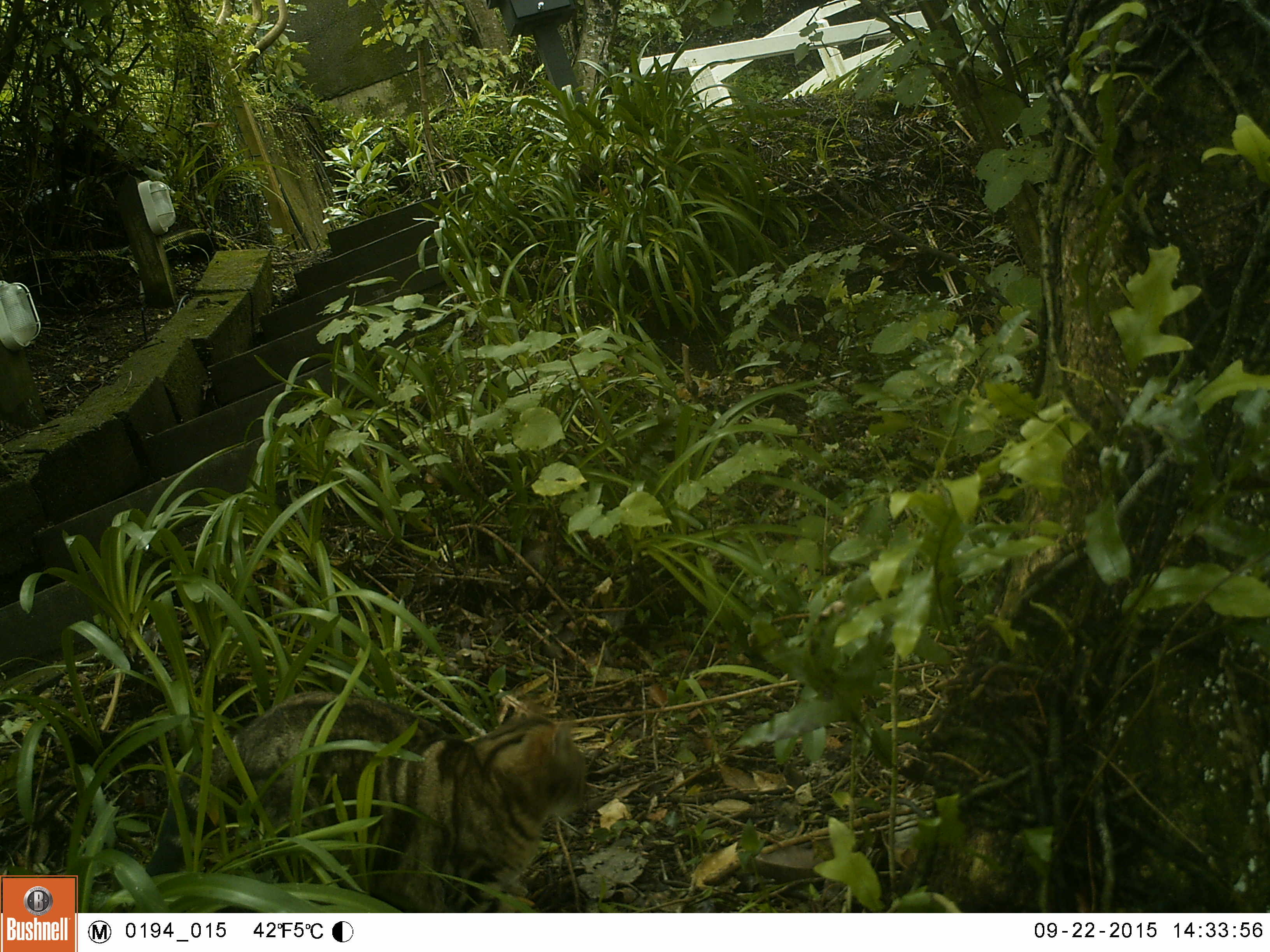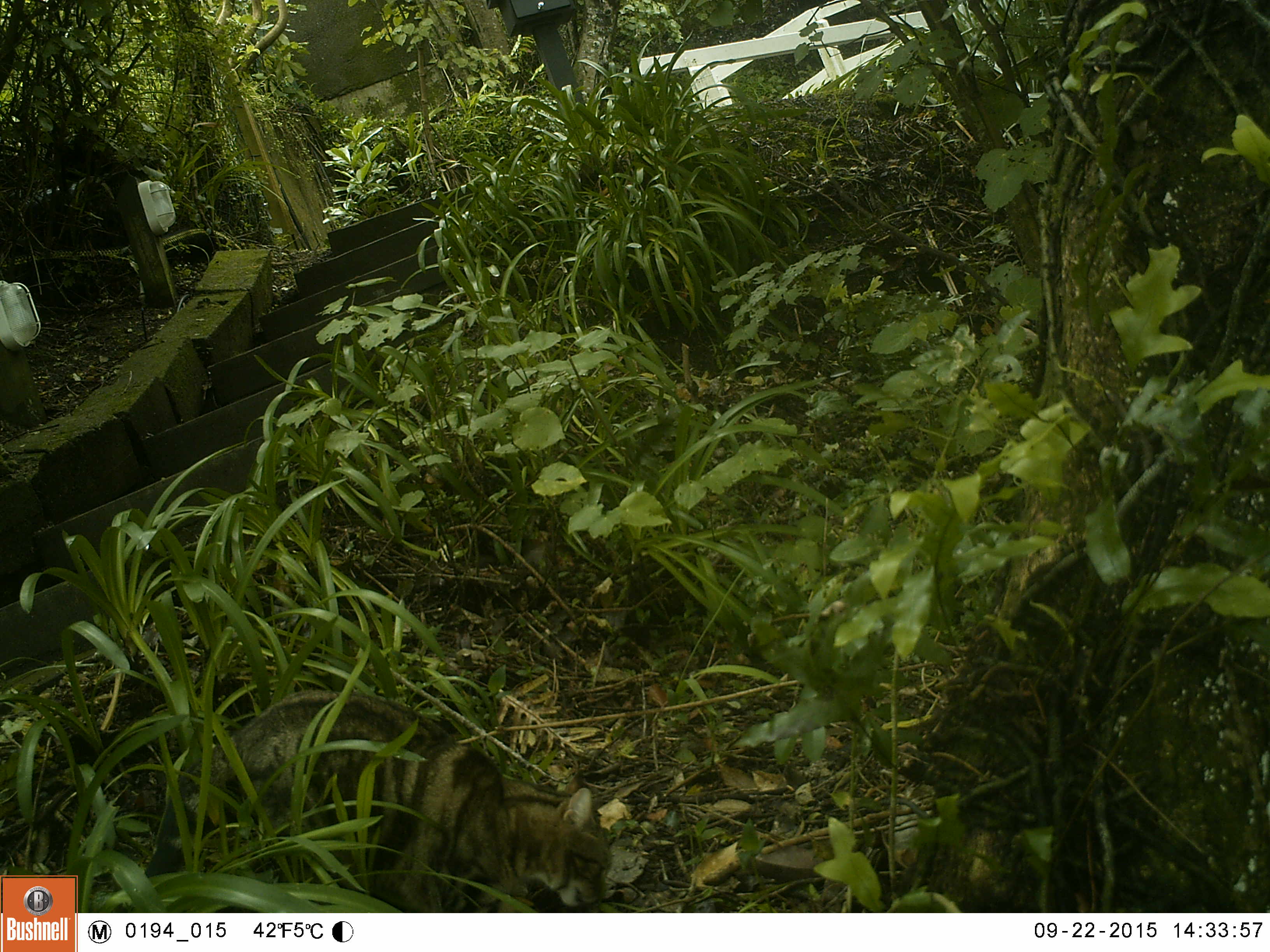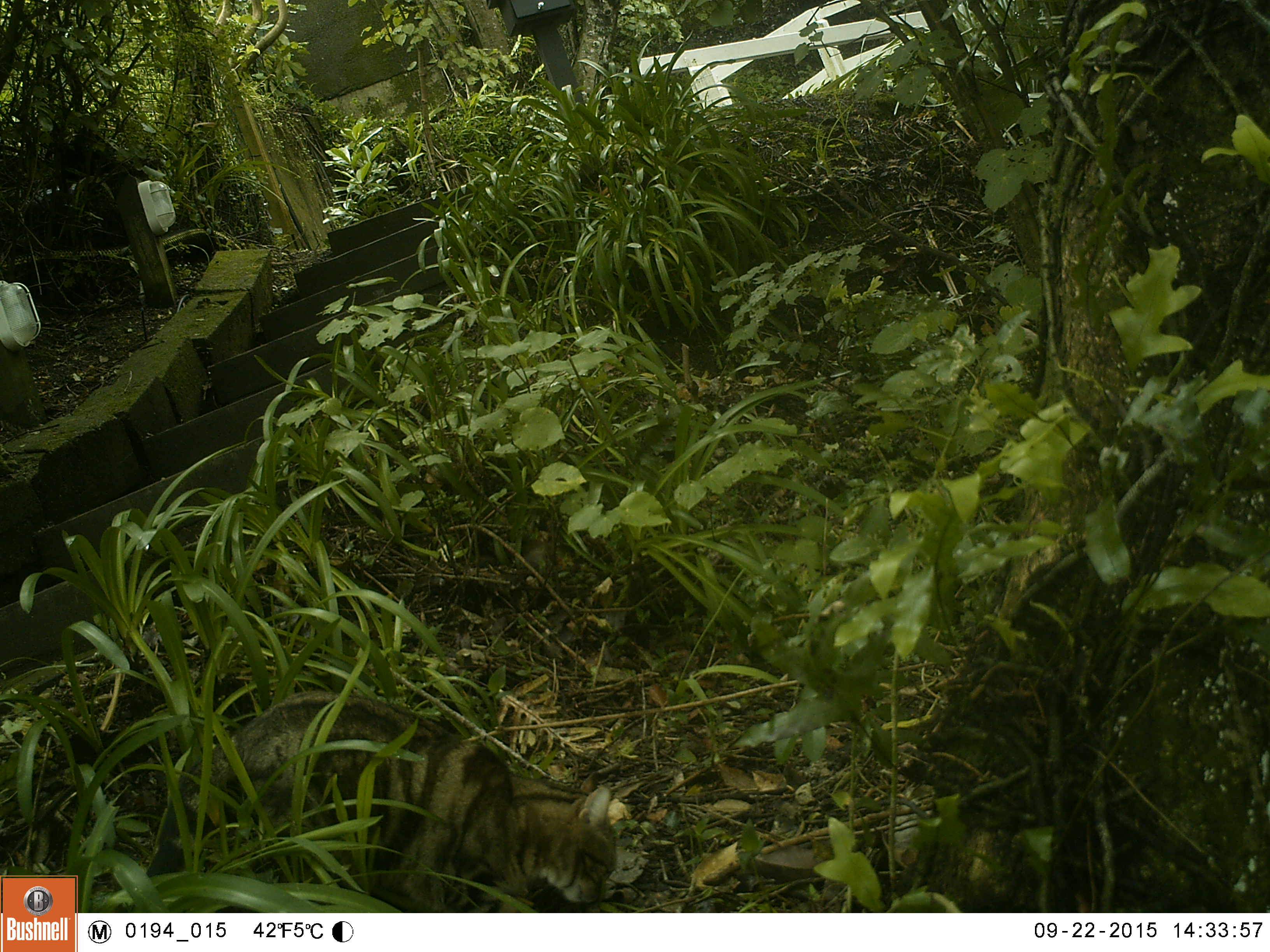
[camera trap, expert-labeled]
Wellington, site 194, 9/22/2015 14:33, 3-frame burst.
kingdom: Animalia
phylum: Chordata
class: Mammalia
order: Carnivora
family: Felidae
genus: Felis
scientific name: Felis catus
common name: cat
Cat (Felis catus).